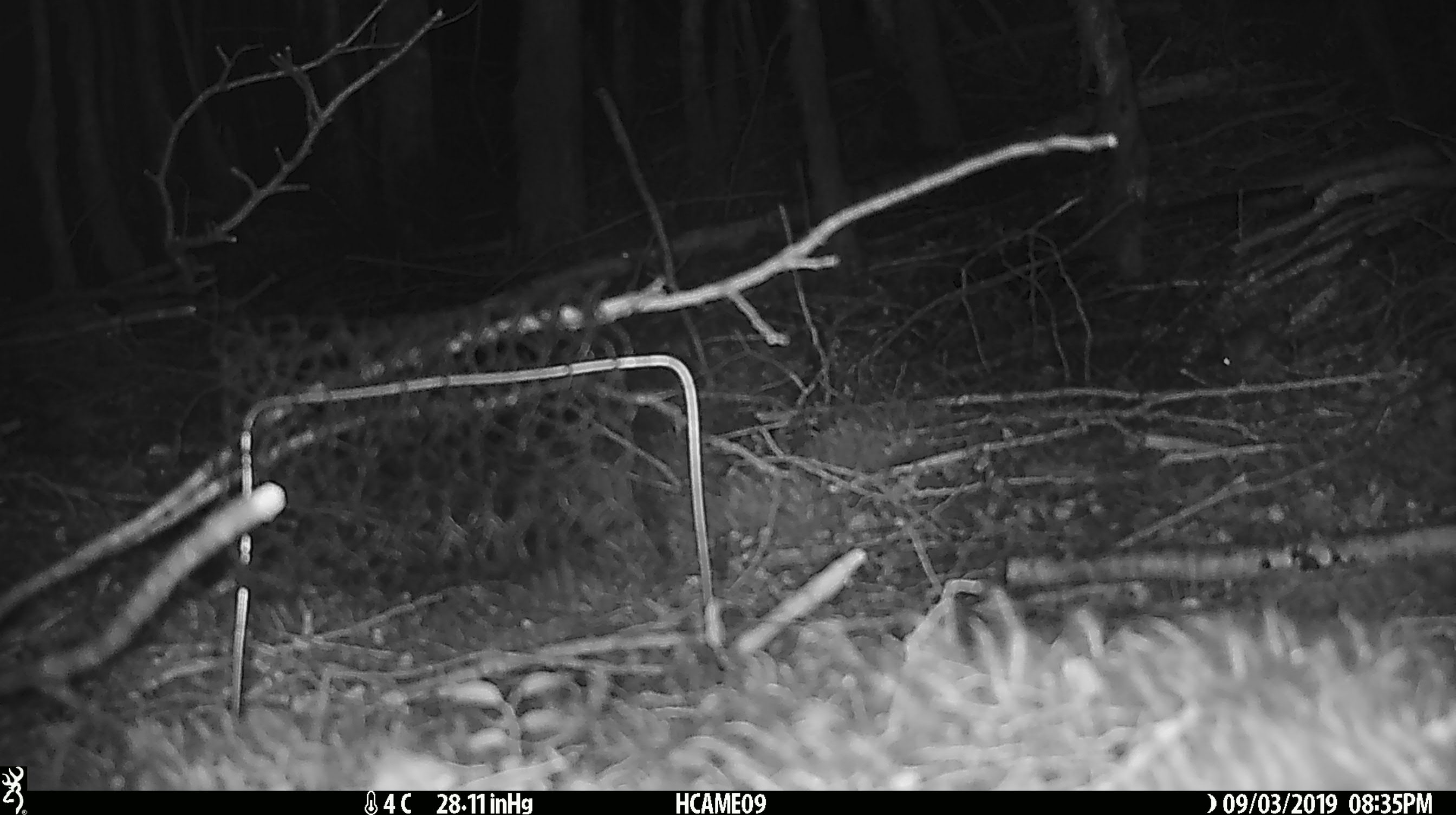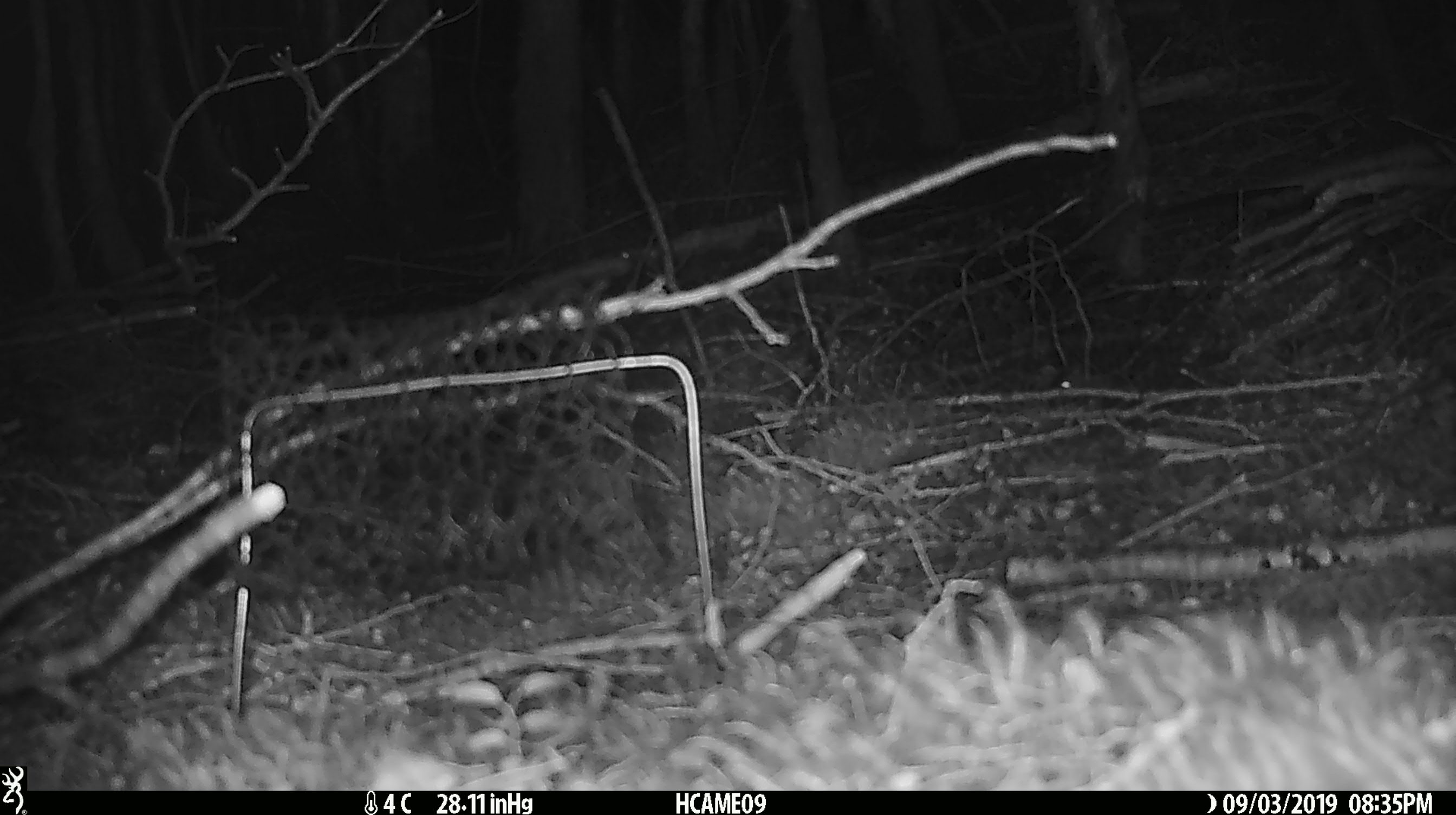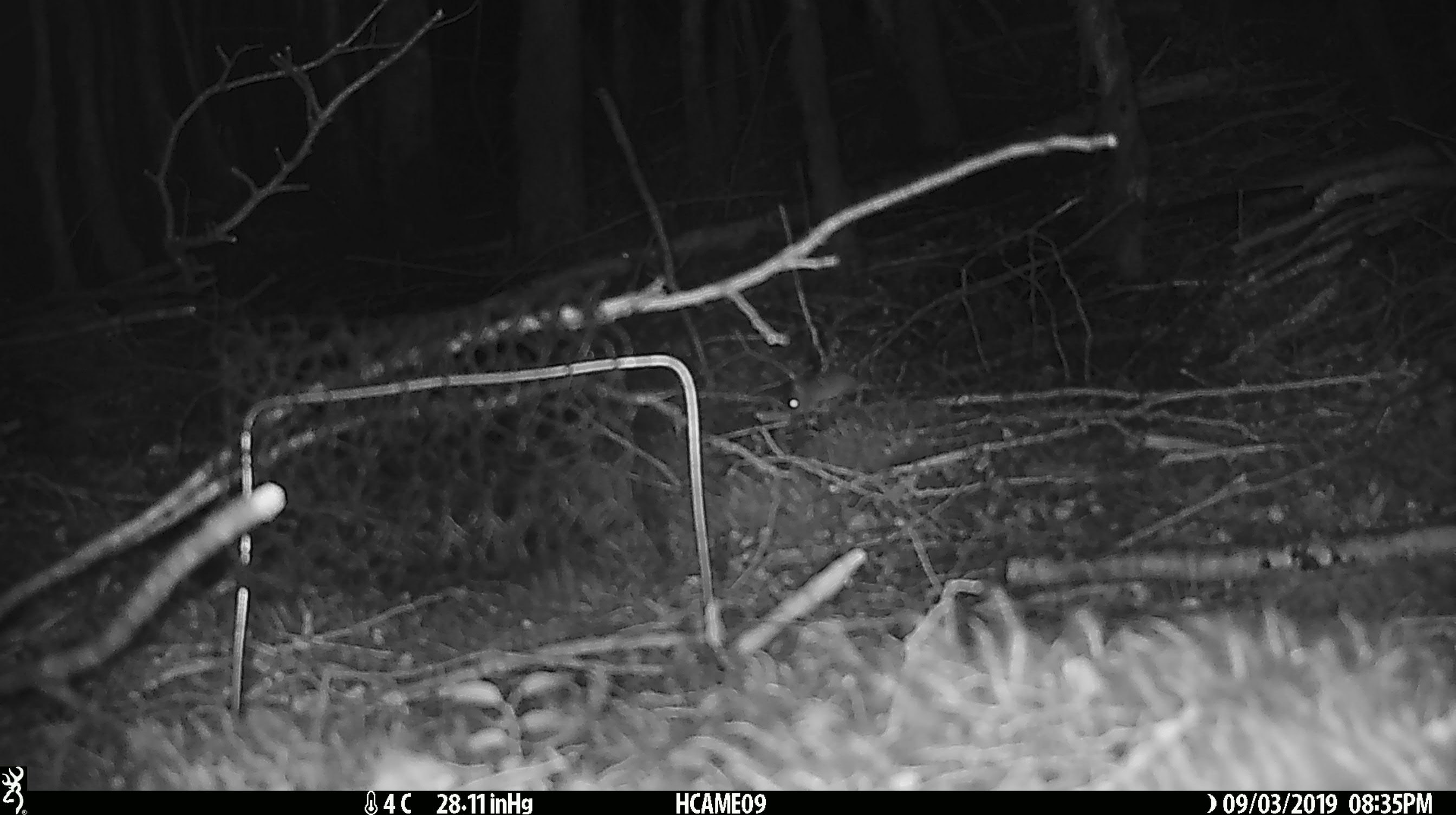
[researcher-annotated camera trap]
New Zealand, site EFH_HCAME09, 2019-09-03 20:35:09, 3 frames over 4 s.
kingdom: Animalia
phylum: Chordata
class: Mammalia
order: Rodentia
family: Muridae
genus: Mus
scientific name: Mus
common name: mouse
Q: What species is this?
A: Mouse (Mus).